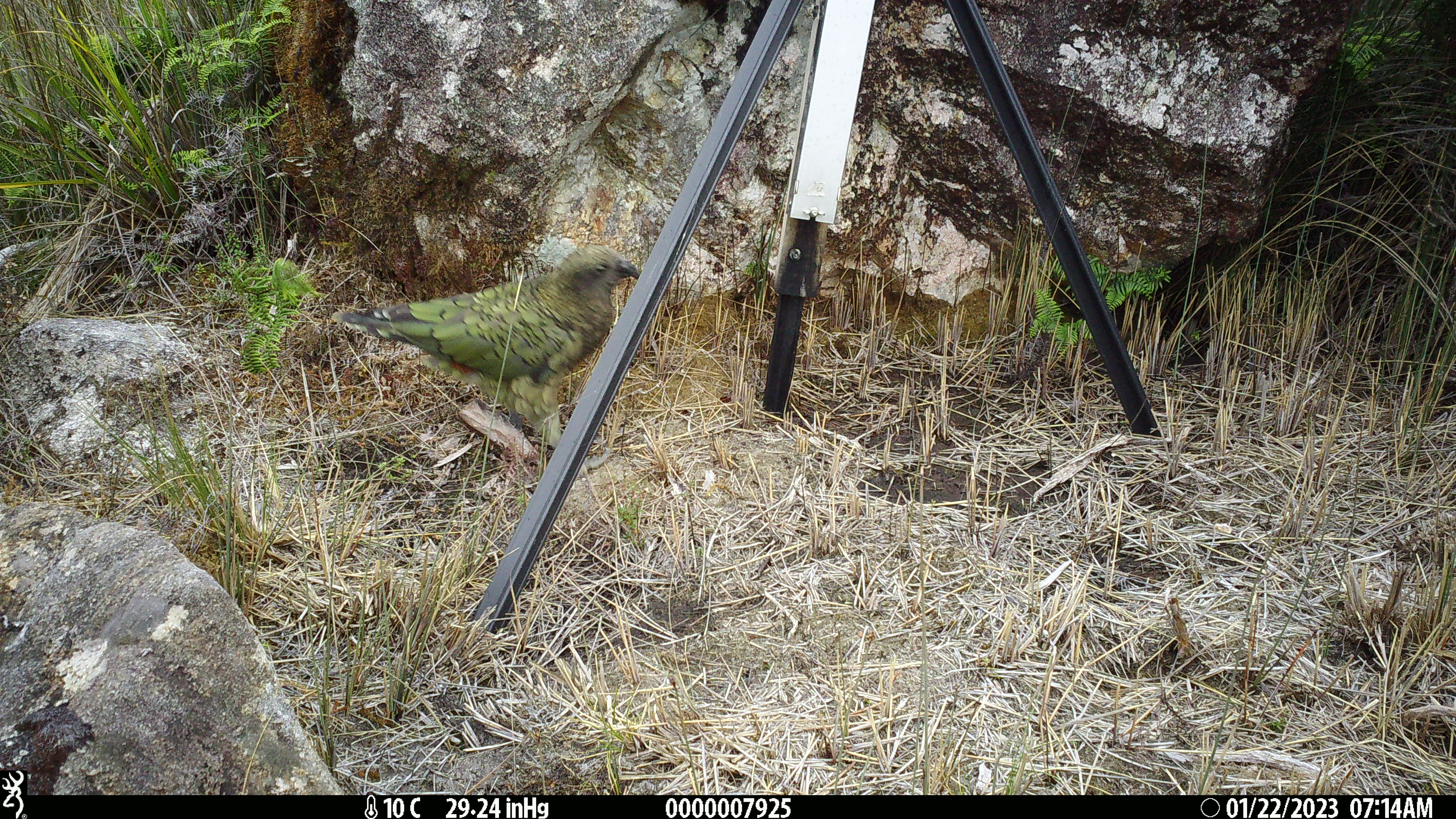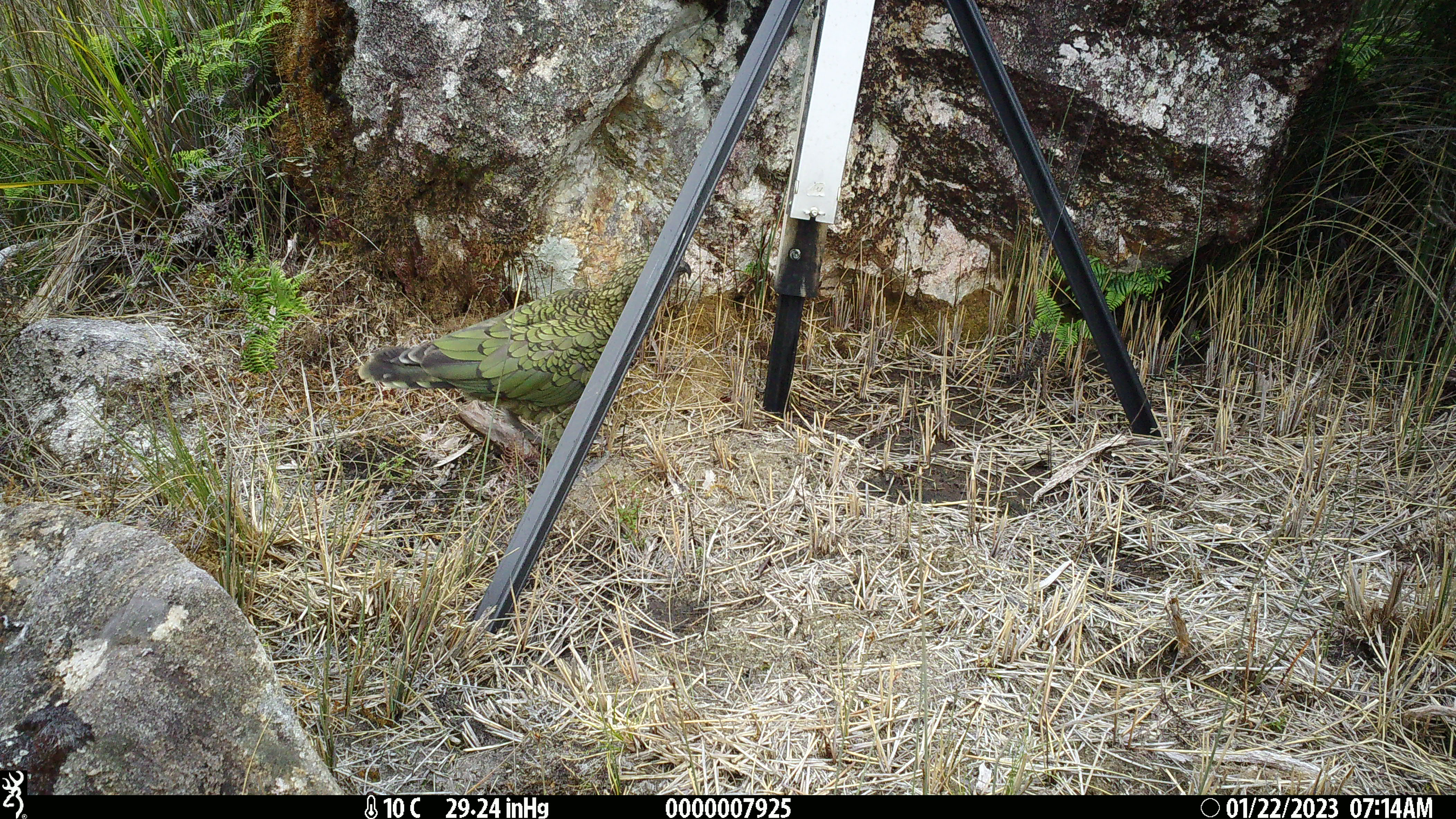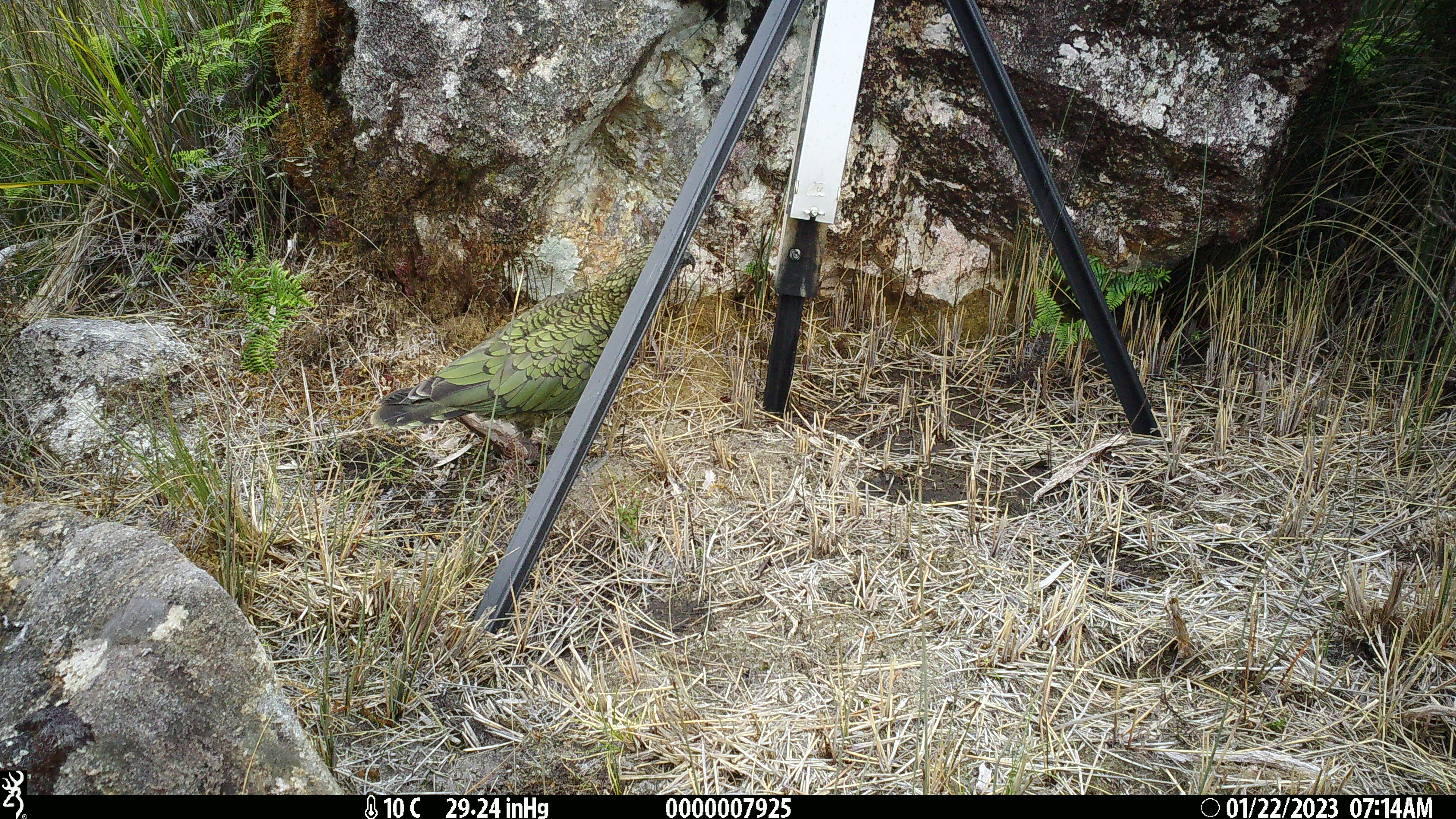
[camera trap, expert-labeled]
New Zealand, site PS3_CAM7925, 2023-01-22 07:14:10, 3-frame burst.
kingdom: Animalia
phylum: Chordata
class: Aves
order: Psittaciformes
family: Strigopidae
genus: Nestor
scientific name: Nestor notabilis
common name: kea